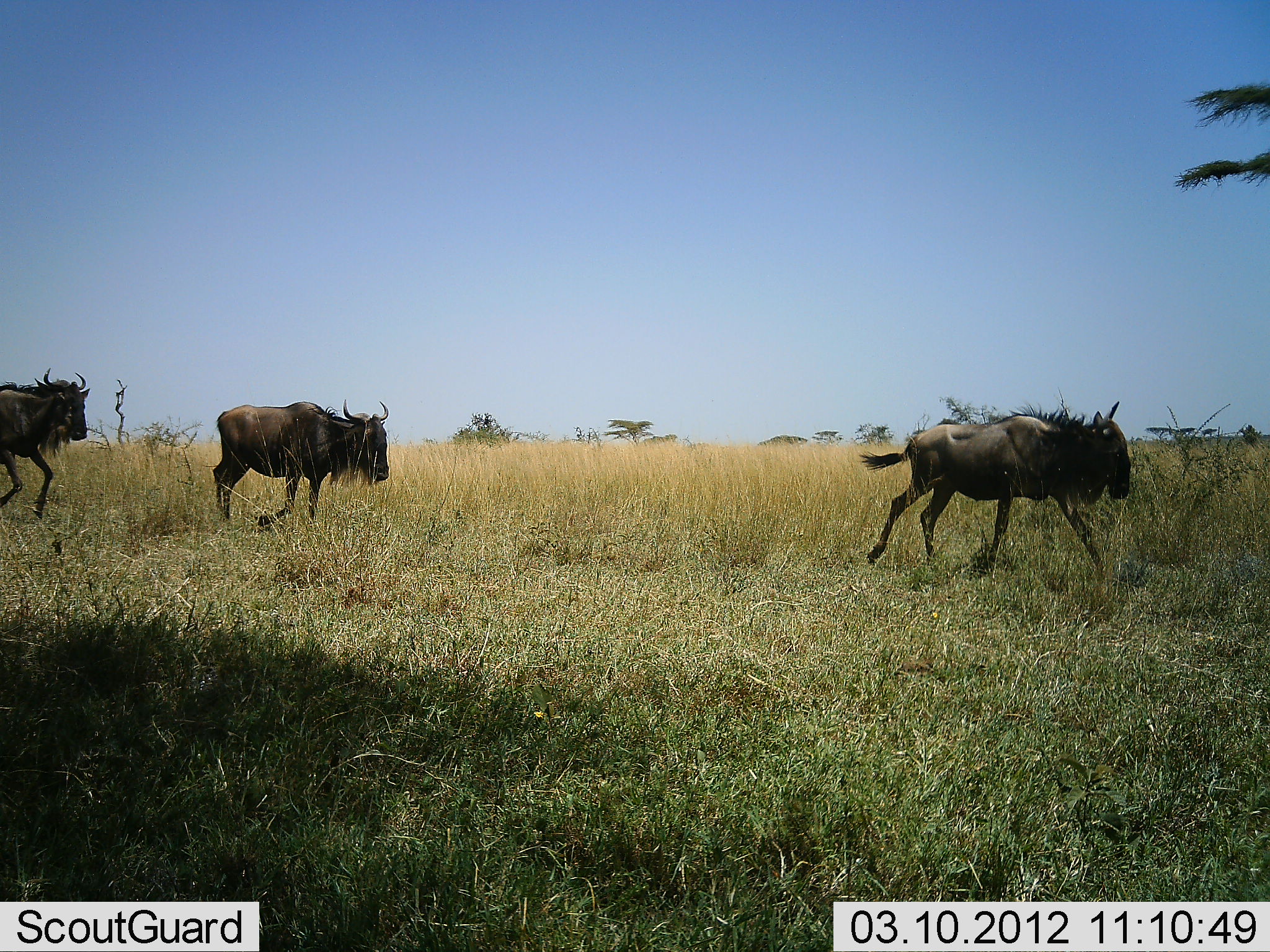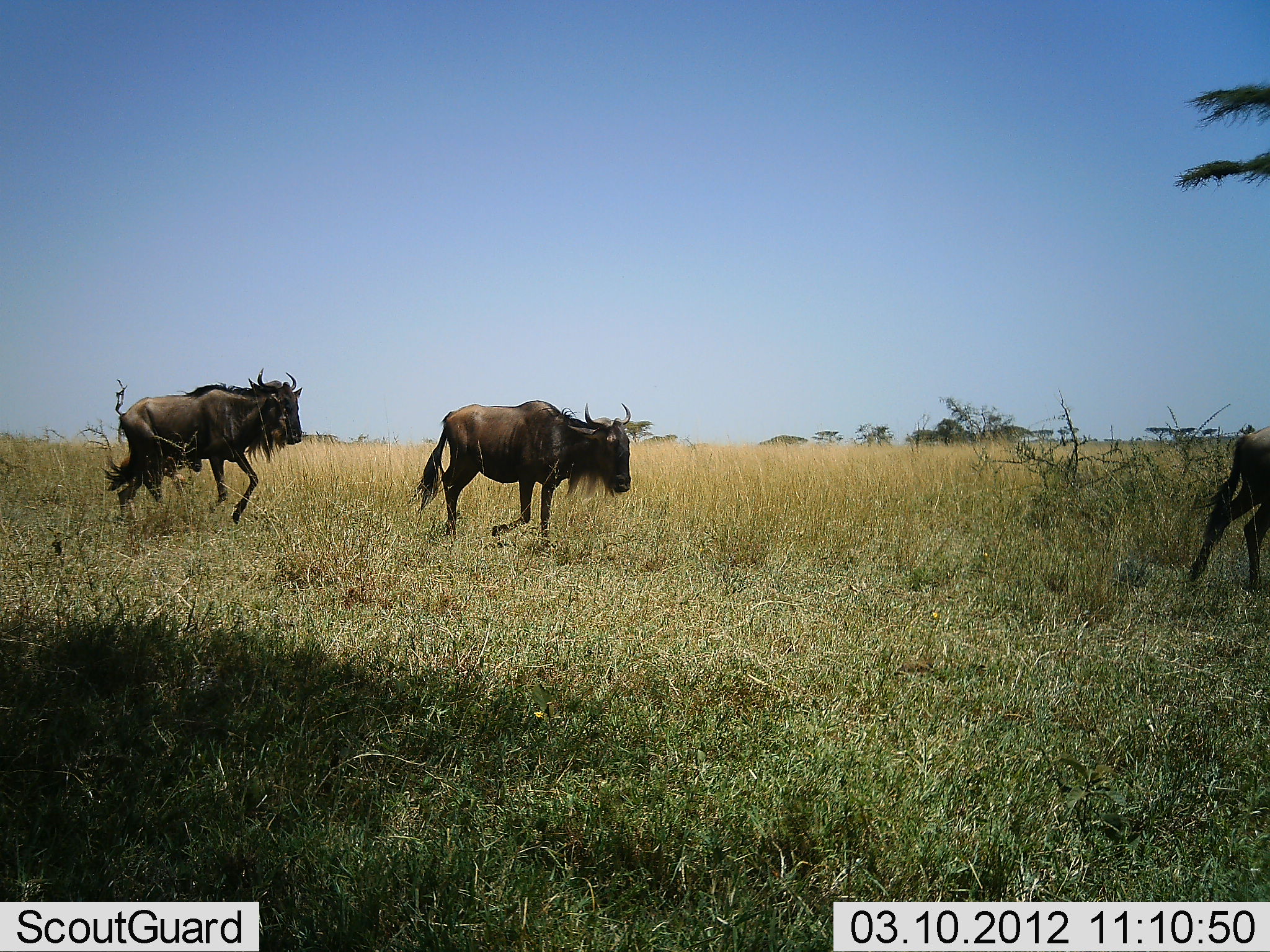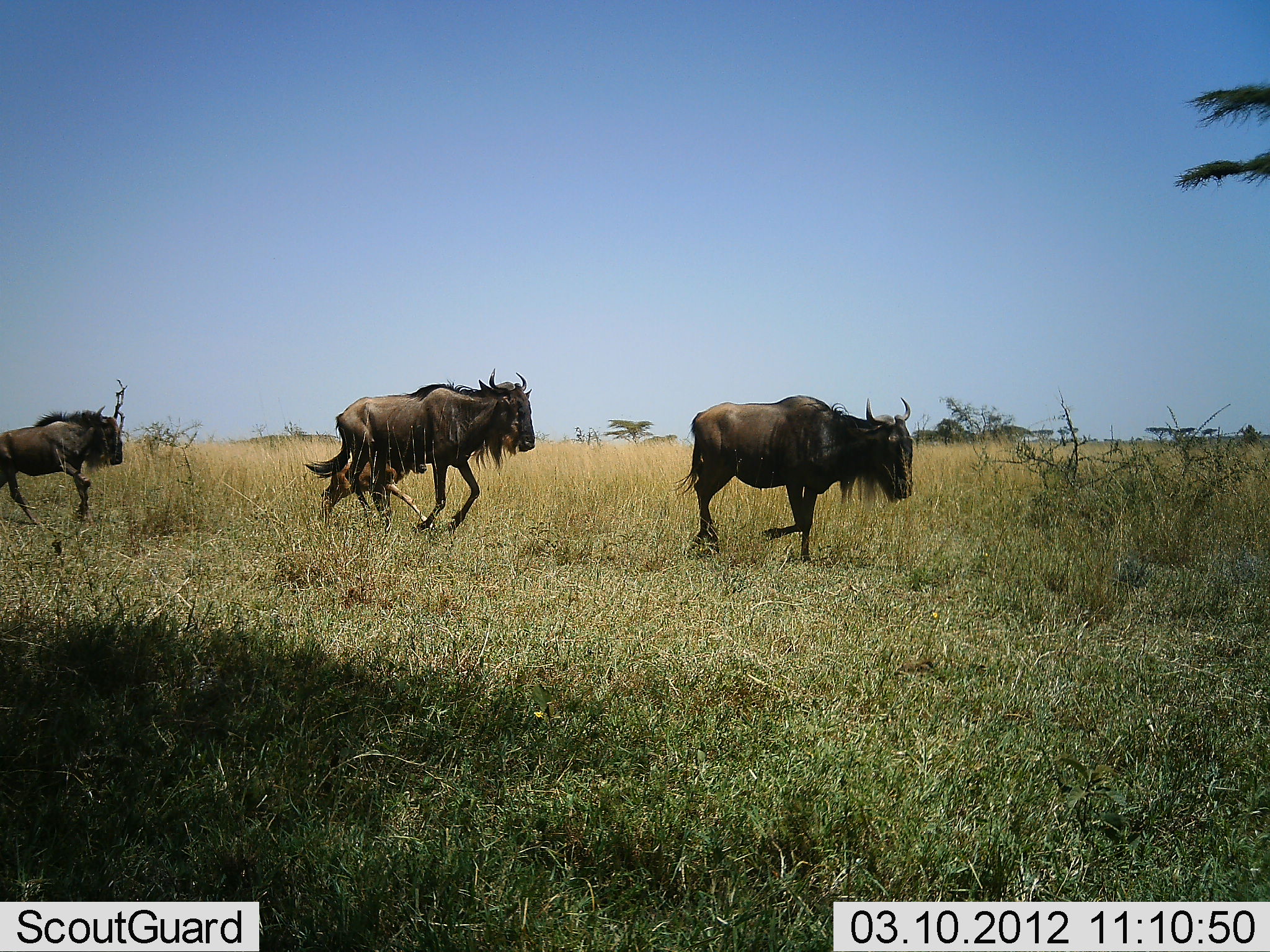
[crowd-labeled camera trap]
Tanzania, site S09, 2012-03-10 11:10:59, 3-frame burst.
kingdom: Animalia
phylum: Chordata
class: Mammalia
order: Artiodactyla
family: Bovidae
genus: Connochaetes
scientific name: Connochaetes taurinus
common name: blue wildebeest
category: wildebeest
Wildebeest (blue wildebeest) (Connochaetes taurinus), count 4. Behavior (volunteer vote fractions): standing 0%, resting 0%, moving 100%, interacting 0%. Young present (vote fraction): 31%. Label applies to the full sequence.